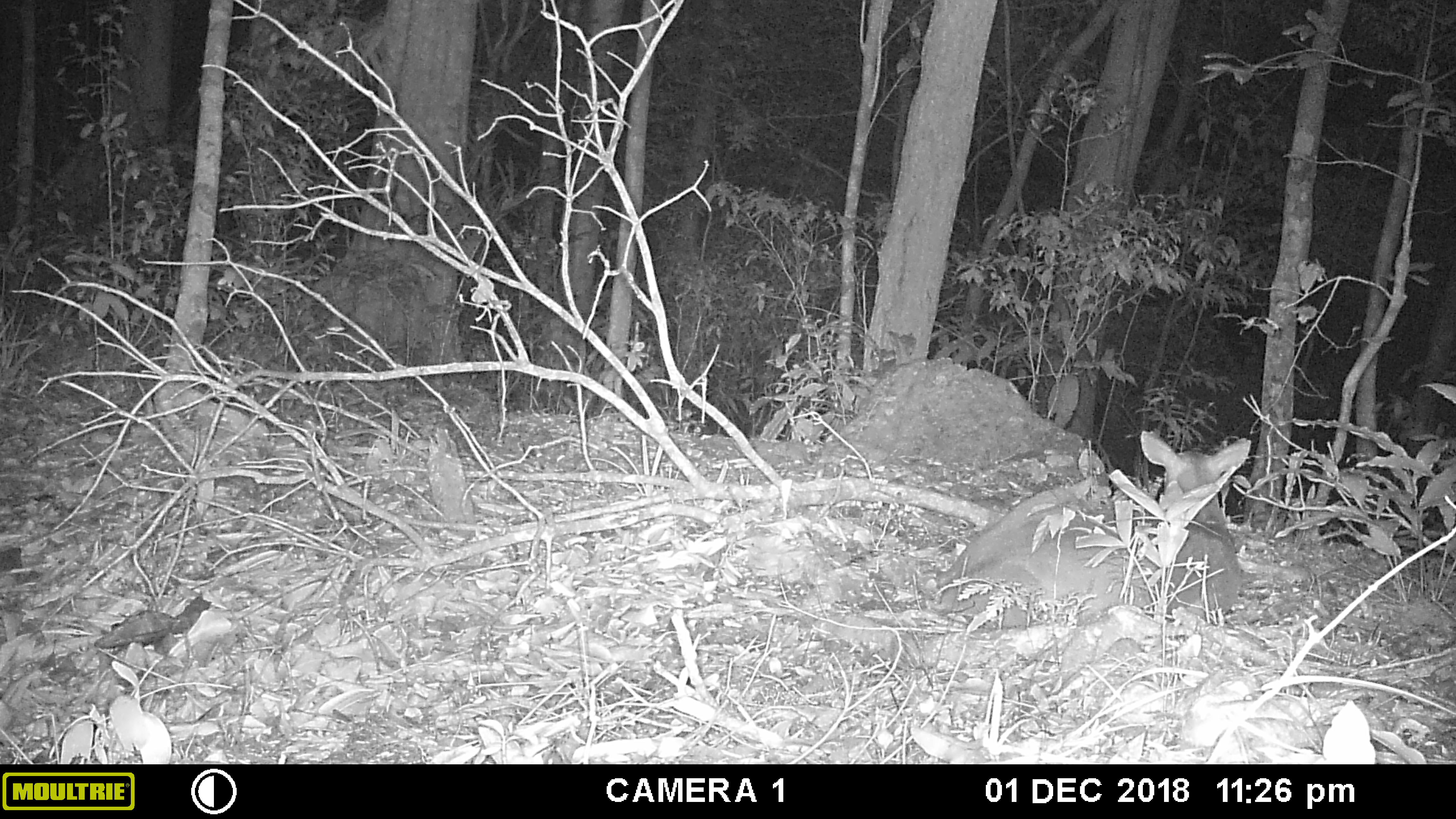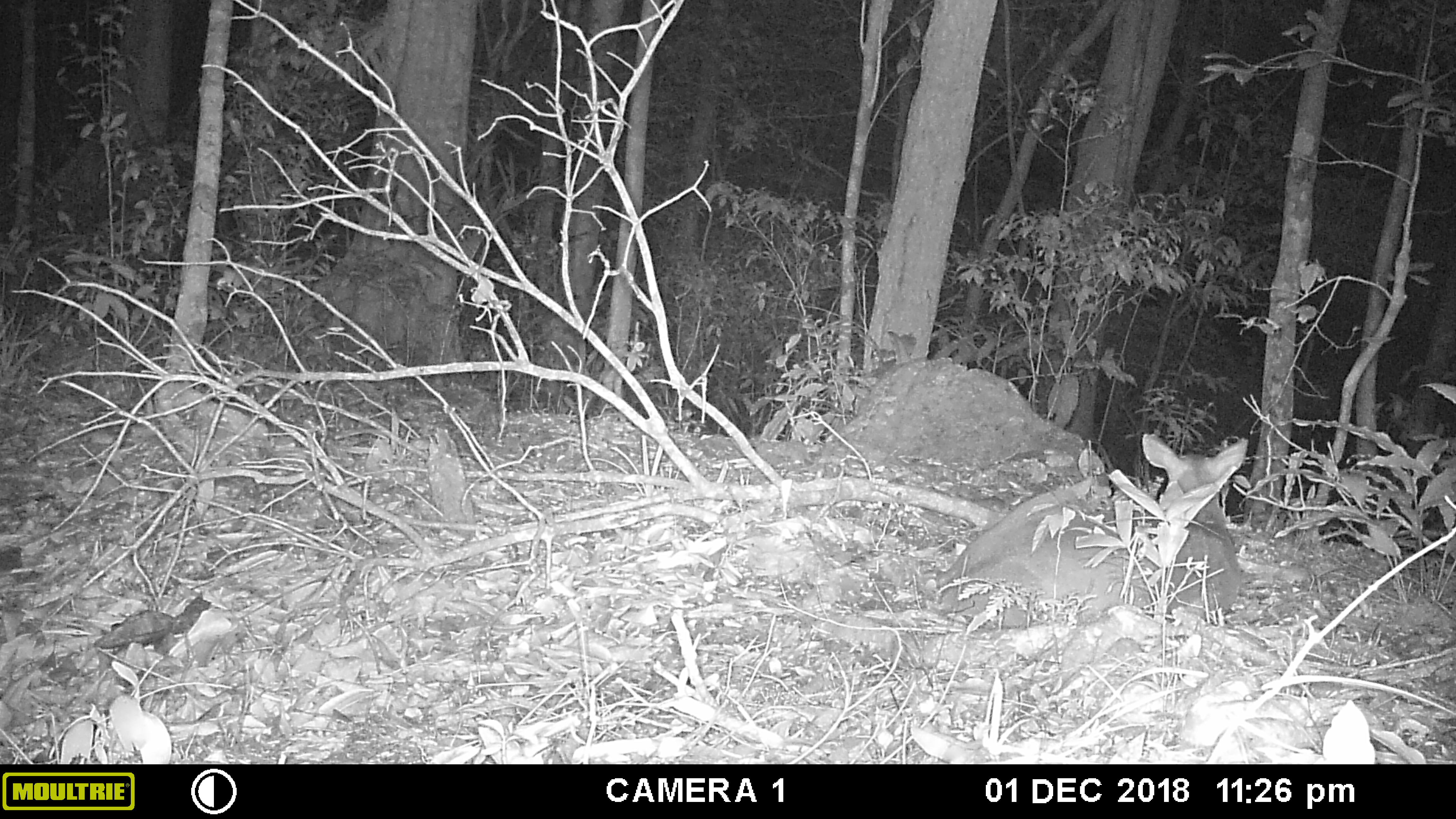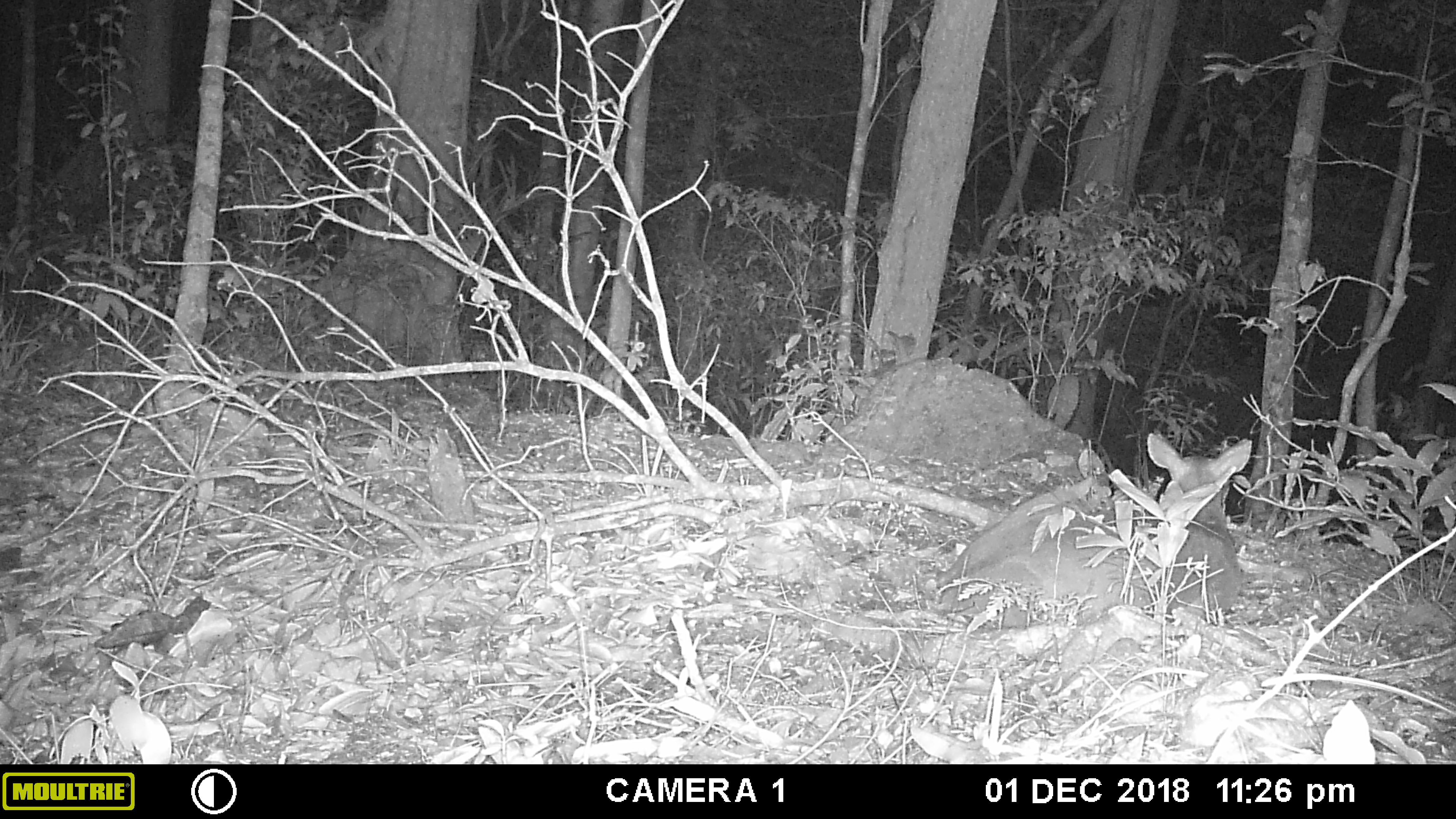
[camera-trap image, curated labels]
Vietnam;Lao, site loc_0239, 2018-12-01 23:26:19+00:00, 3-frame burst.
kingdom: Animalia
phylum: Chordata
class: Mammalia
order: Artiodactyla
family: Cervidae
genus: Muntiacus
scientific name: Muntiacus vuquangensis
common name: large-antlered muntjac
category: large antlered muntjac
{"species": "large antlered muntjac (large-antlered muntjac) (Muntiacus vuquangensis)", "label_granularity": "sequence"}